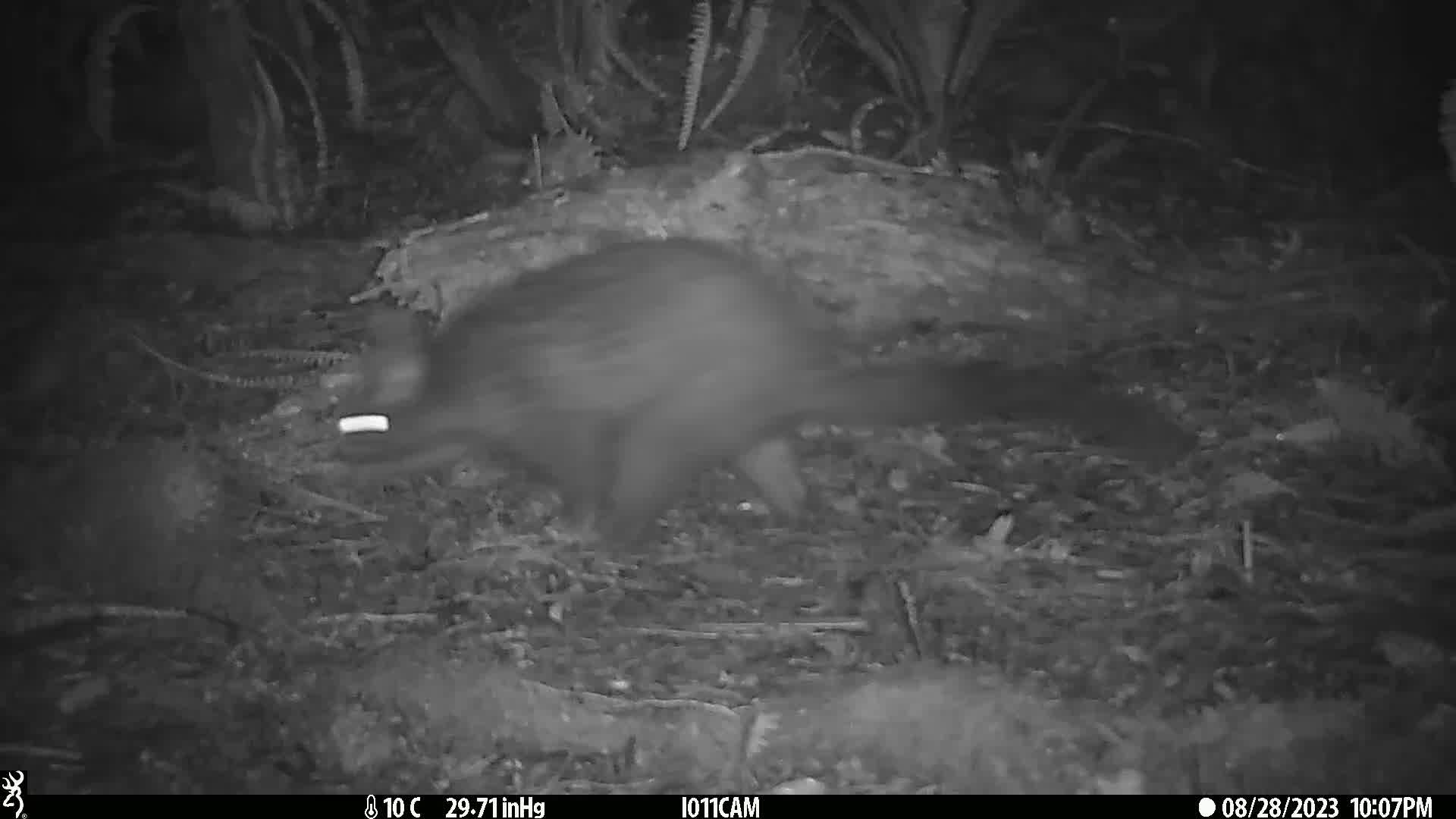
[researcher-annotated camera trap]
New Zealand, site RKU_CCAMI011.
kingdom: Animalia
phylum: Chordata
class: Mammalia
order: Diprotodontia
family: Phalangeridae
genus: Trichosurus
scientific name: Trichosurus vulpecula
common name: common brushtail possum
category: possum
Possum (common brushtail possum) (Trichosurus vulpecula).